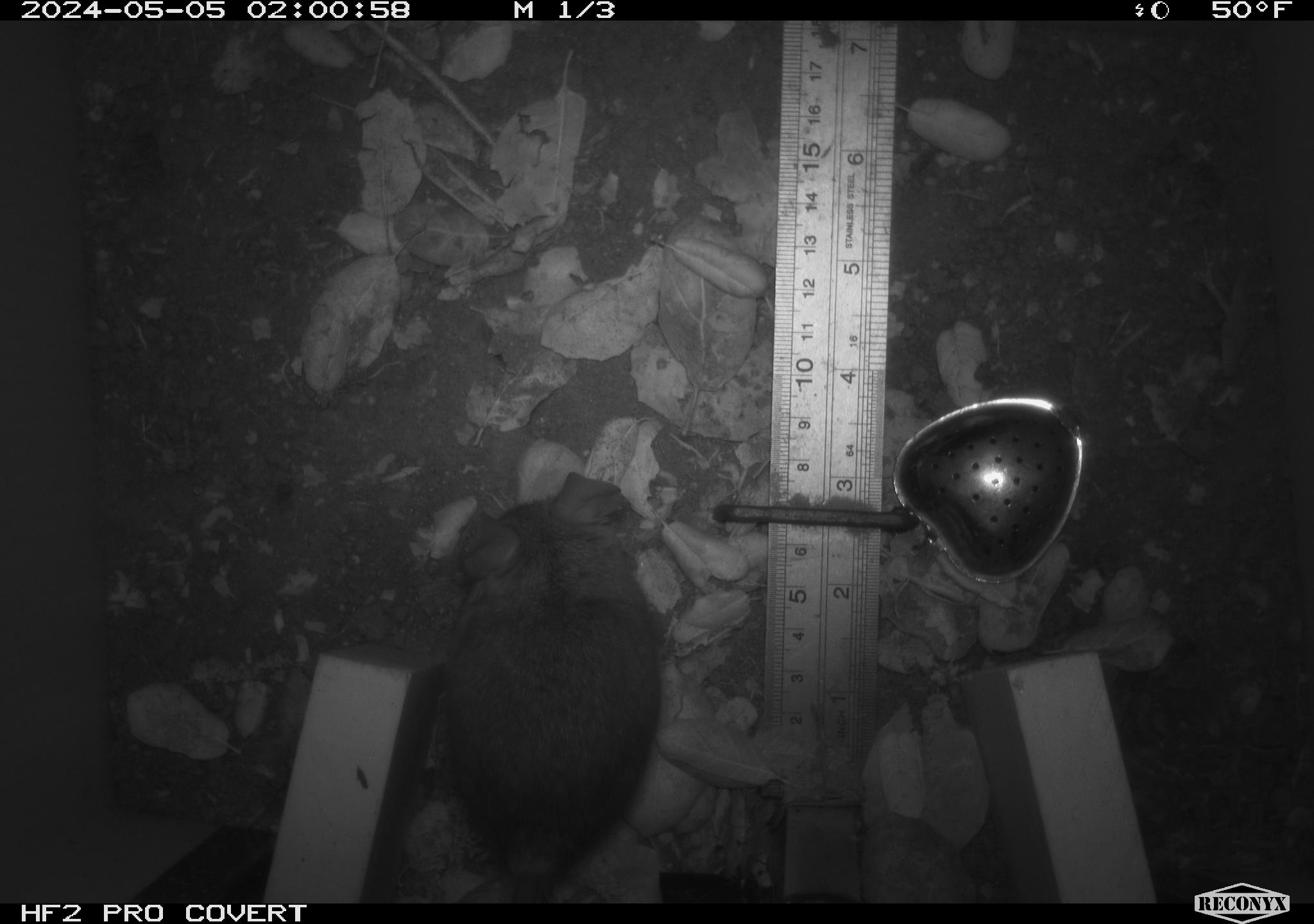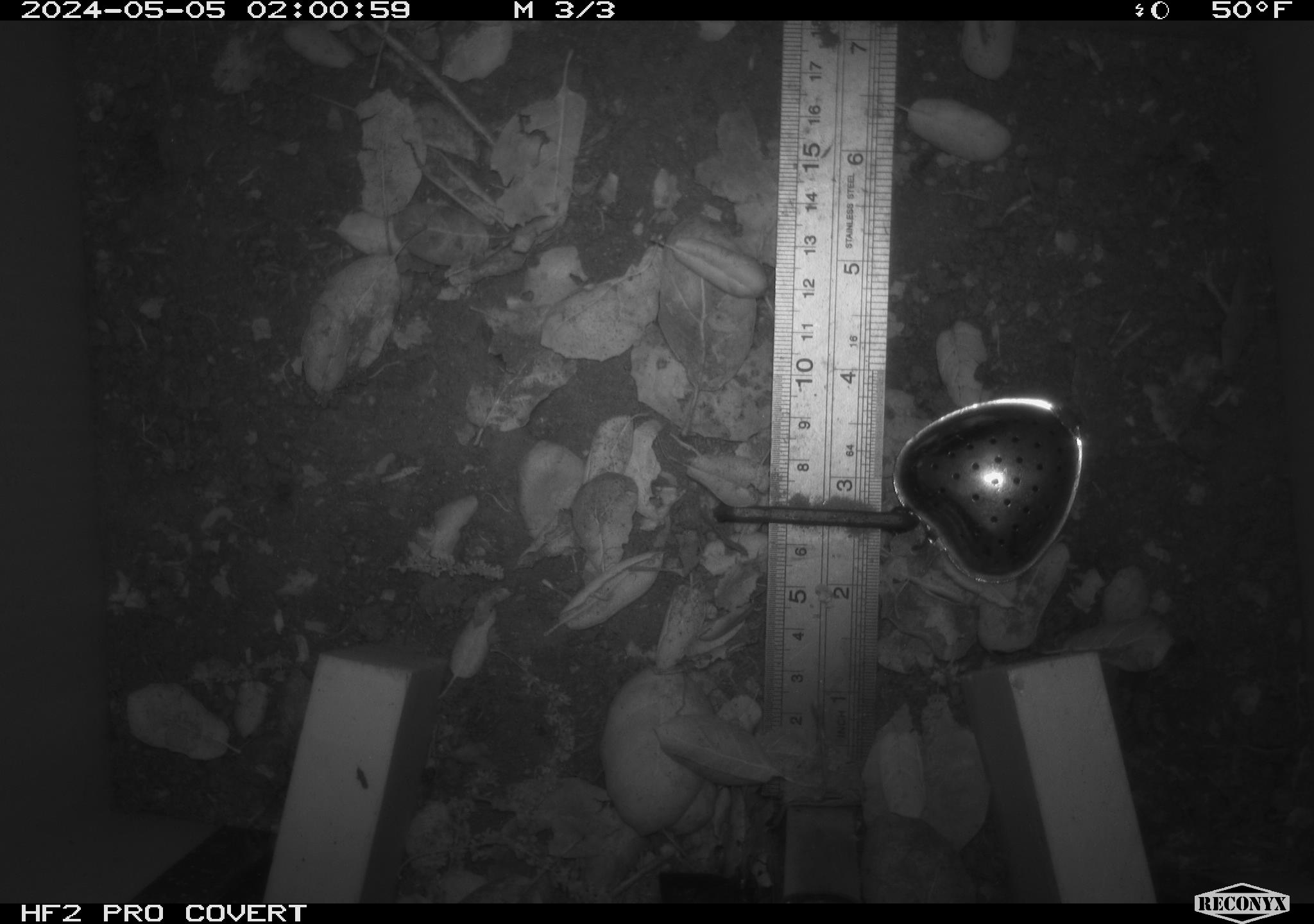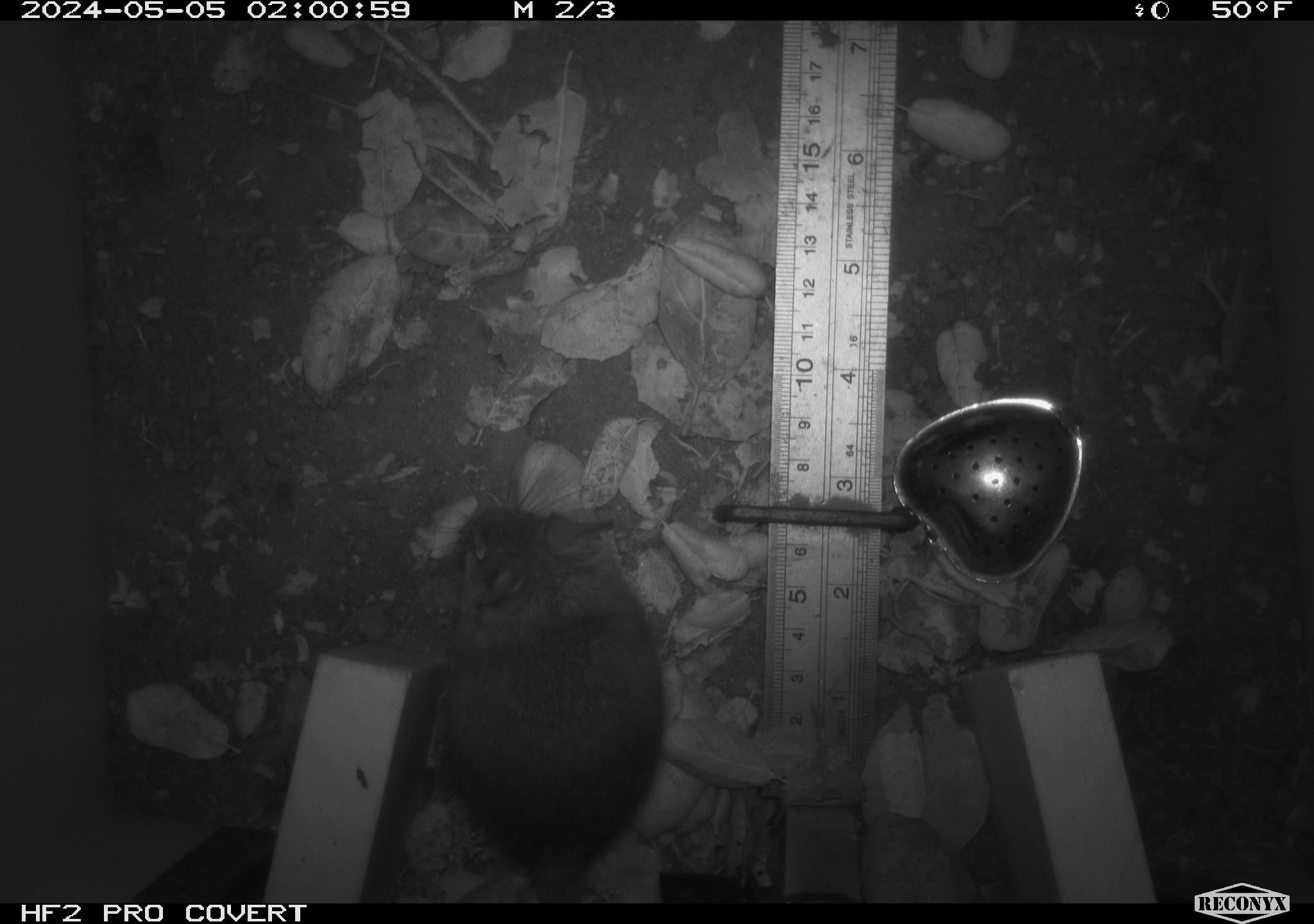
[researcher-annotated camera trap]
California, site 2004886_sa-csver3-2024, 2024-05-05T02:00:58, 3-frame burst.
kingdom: Animalia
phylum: Chordata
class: Mammalia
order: Rodentia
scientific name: Rodentia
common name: rodent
Rodent (Rodentia).